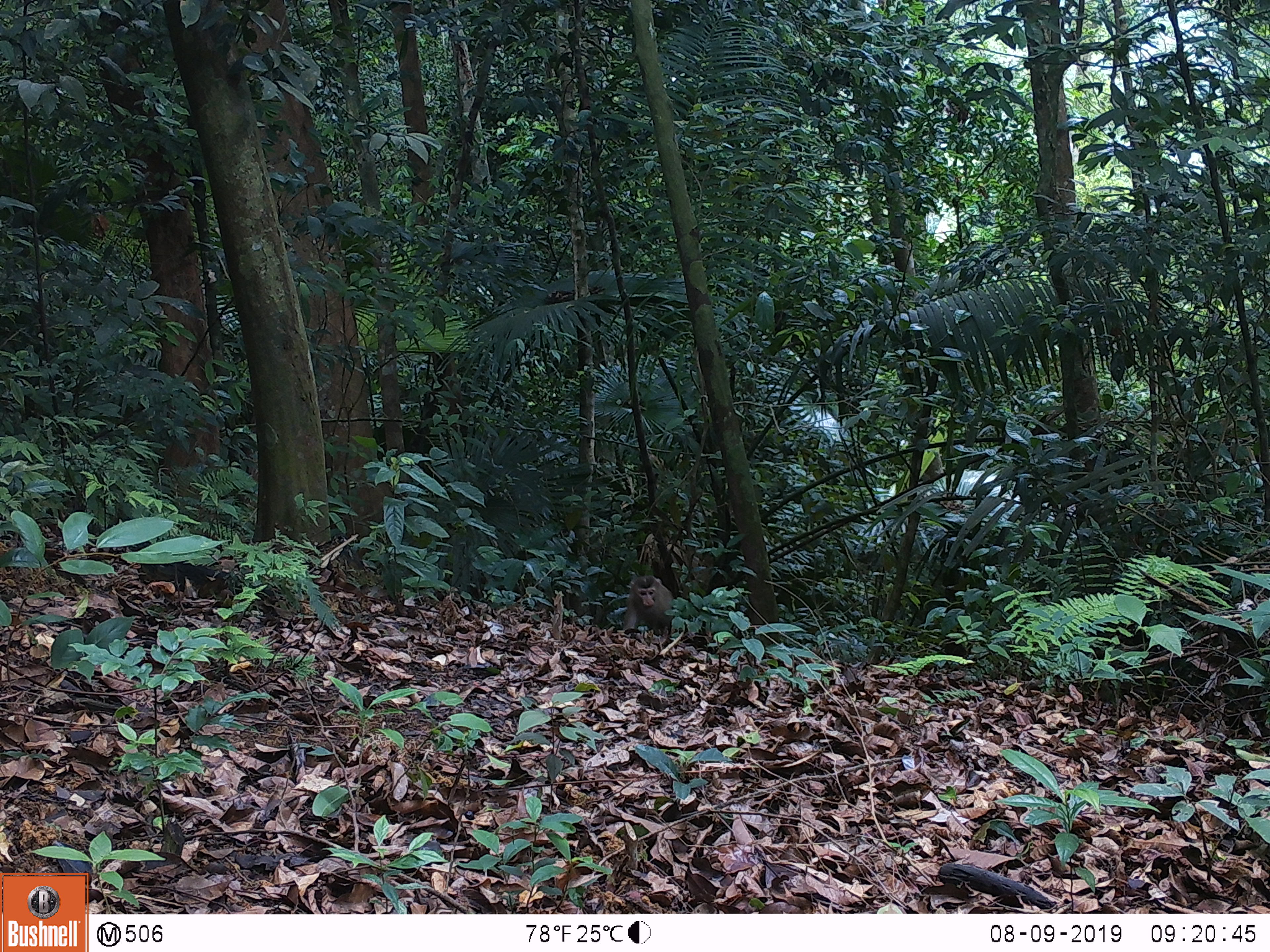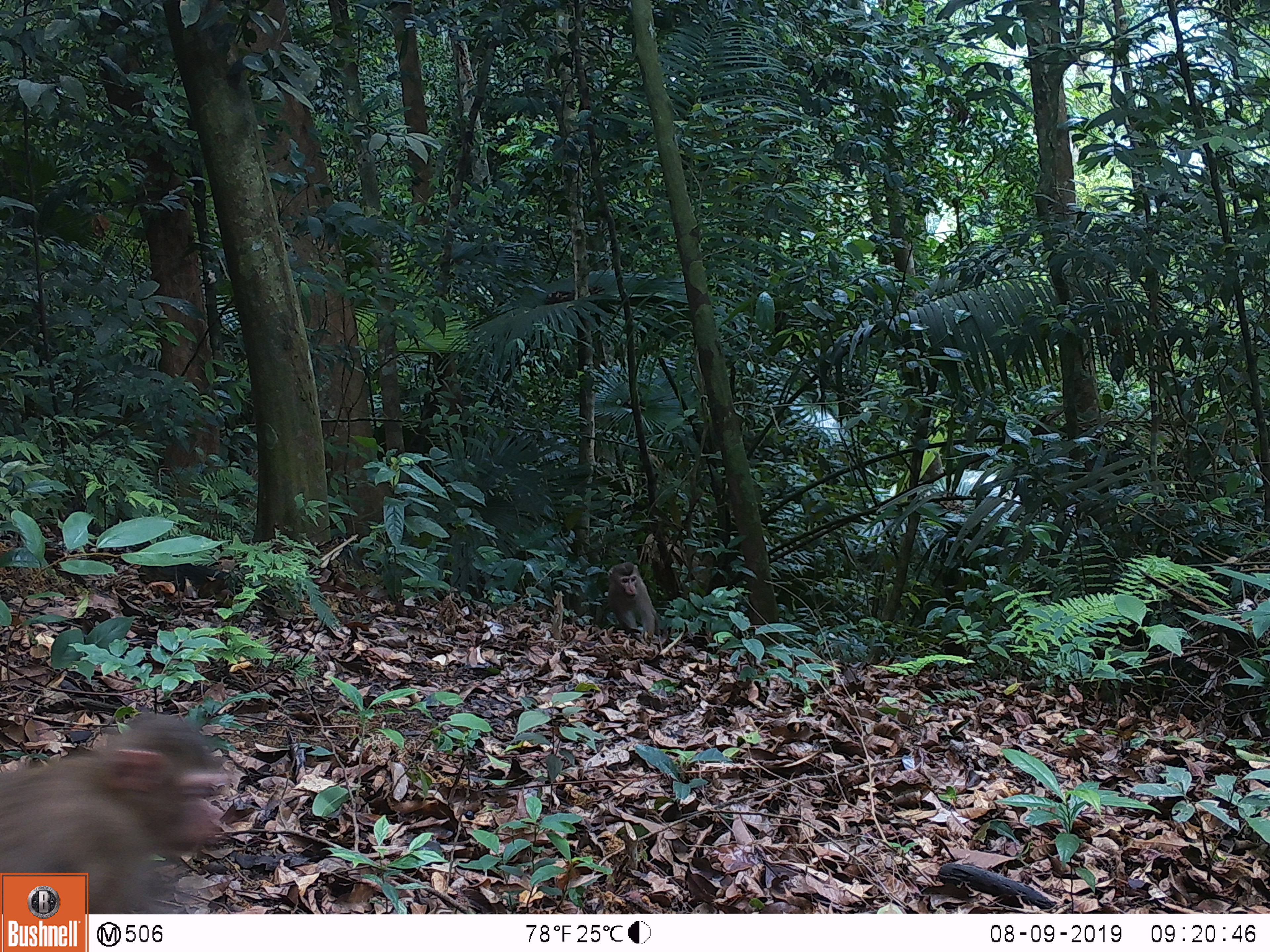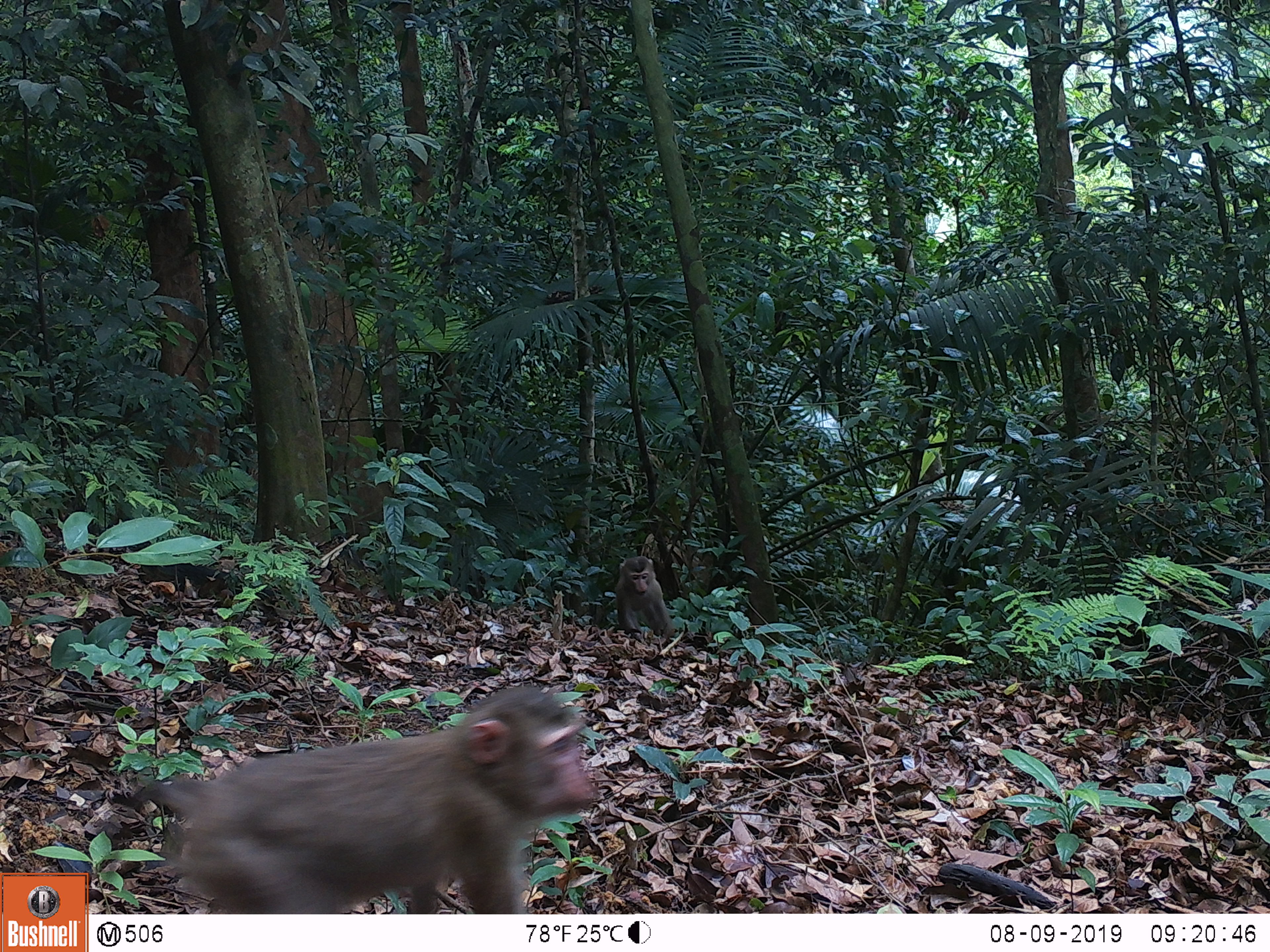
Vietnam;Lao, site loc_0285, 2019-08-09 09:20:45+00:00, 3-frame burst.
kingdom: Animalia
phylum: Chordata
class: Mammalia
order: Primates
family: Cercopithecidae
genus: Macaca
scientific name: Macaca nemestrina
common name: pig-tailed macaque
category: pig tailed macaque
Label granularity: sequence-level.